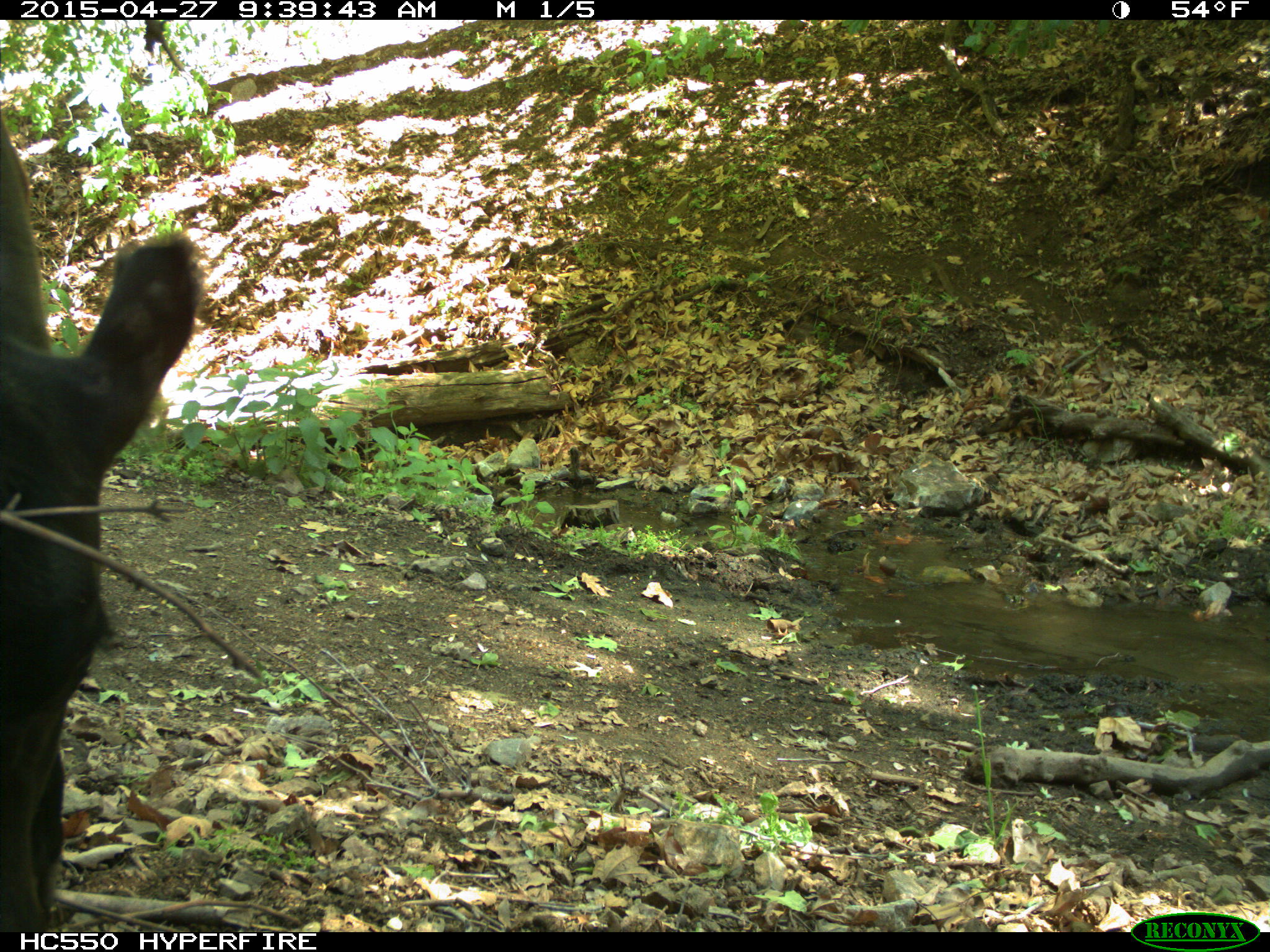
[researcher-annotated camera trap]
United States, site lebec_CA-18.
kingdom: Animalia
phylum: Chordata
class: Mammalia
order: Artiodactyla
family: Bovidae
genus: Bos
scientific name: Bos taurus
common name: domestic cow